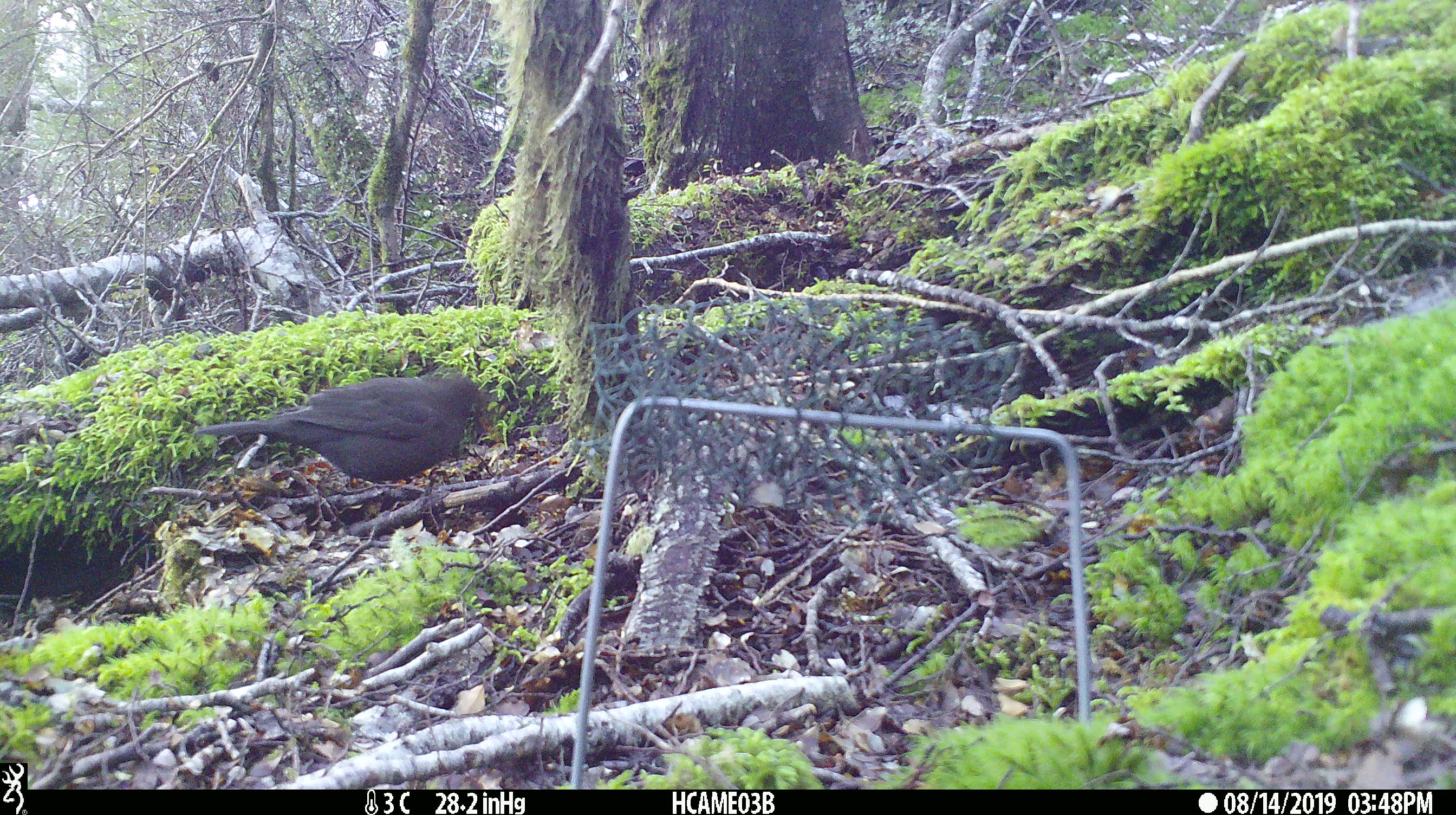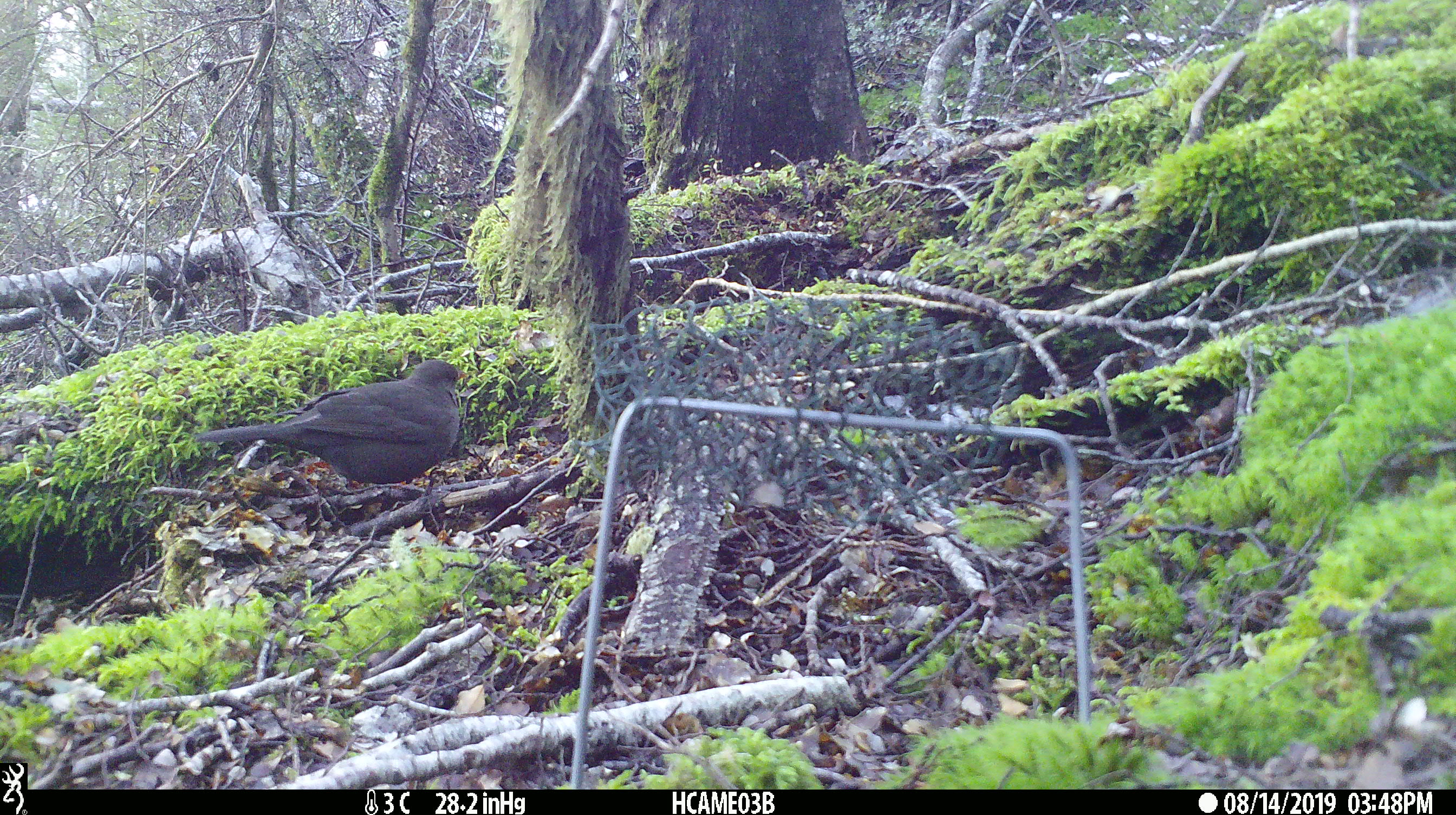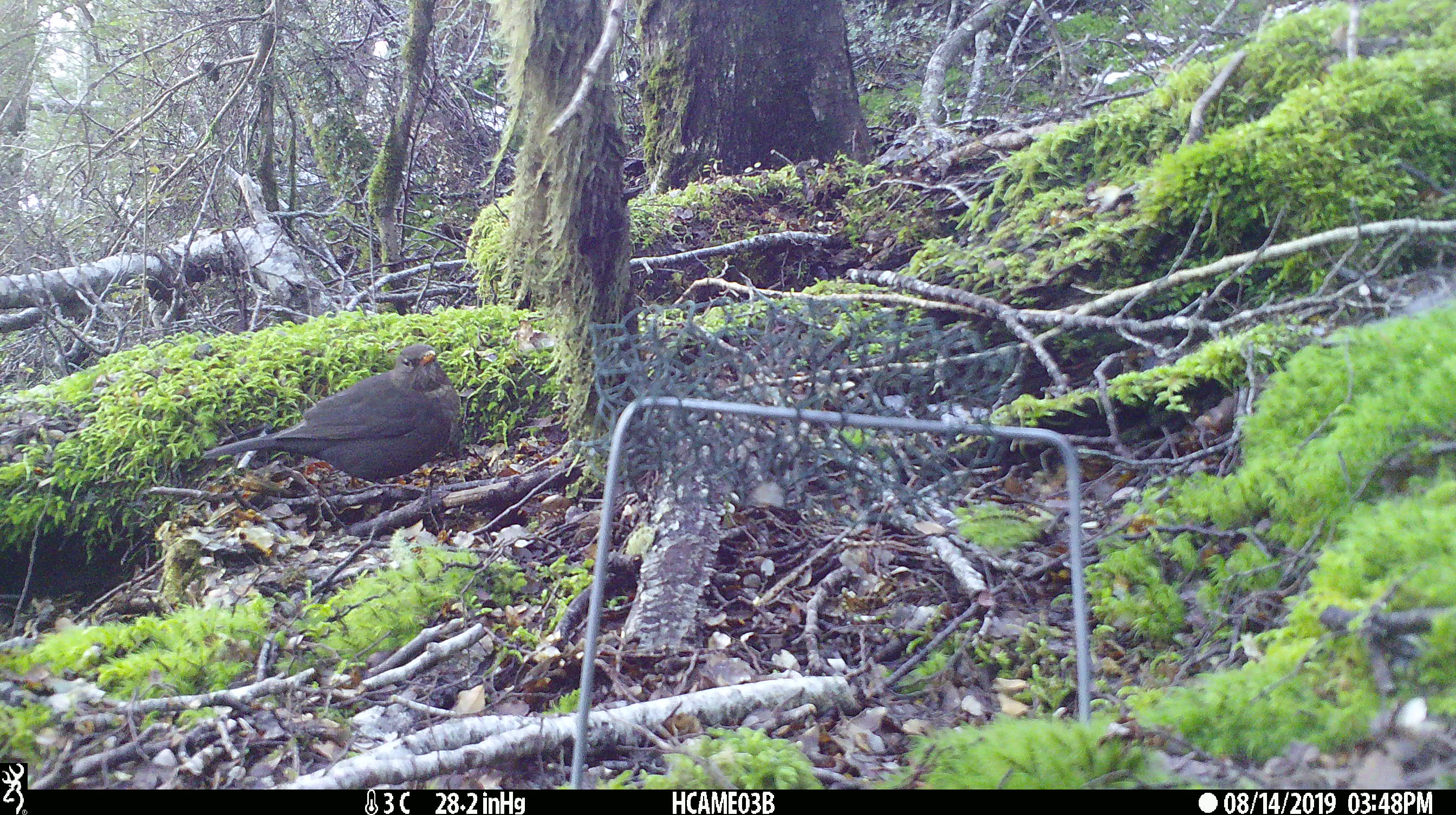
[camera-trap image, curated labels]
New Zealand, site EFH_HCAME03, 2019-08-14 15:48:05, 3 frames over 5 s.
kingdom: Animalia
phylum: Chordata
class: Aves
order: Passeriformes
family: Turdidae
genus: Turdus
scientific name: Turdus merula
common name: eurasian blackbird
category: blackbird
Blackbird (eurasian blackbird) (Turdus merula).